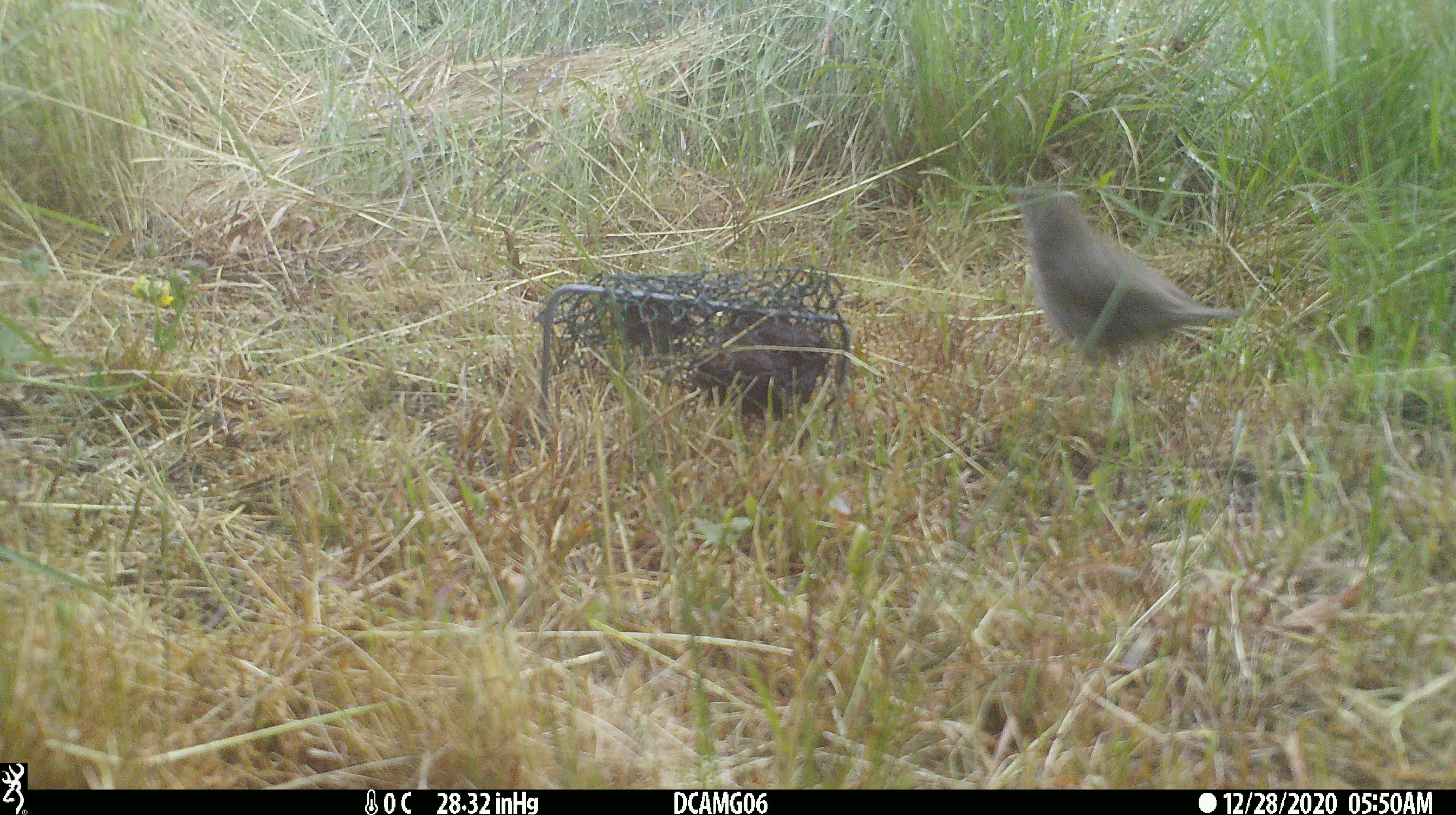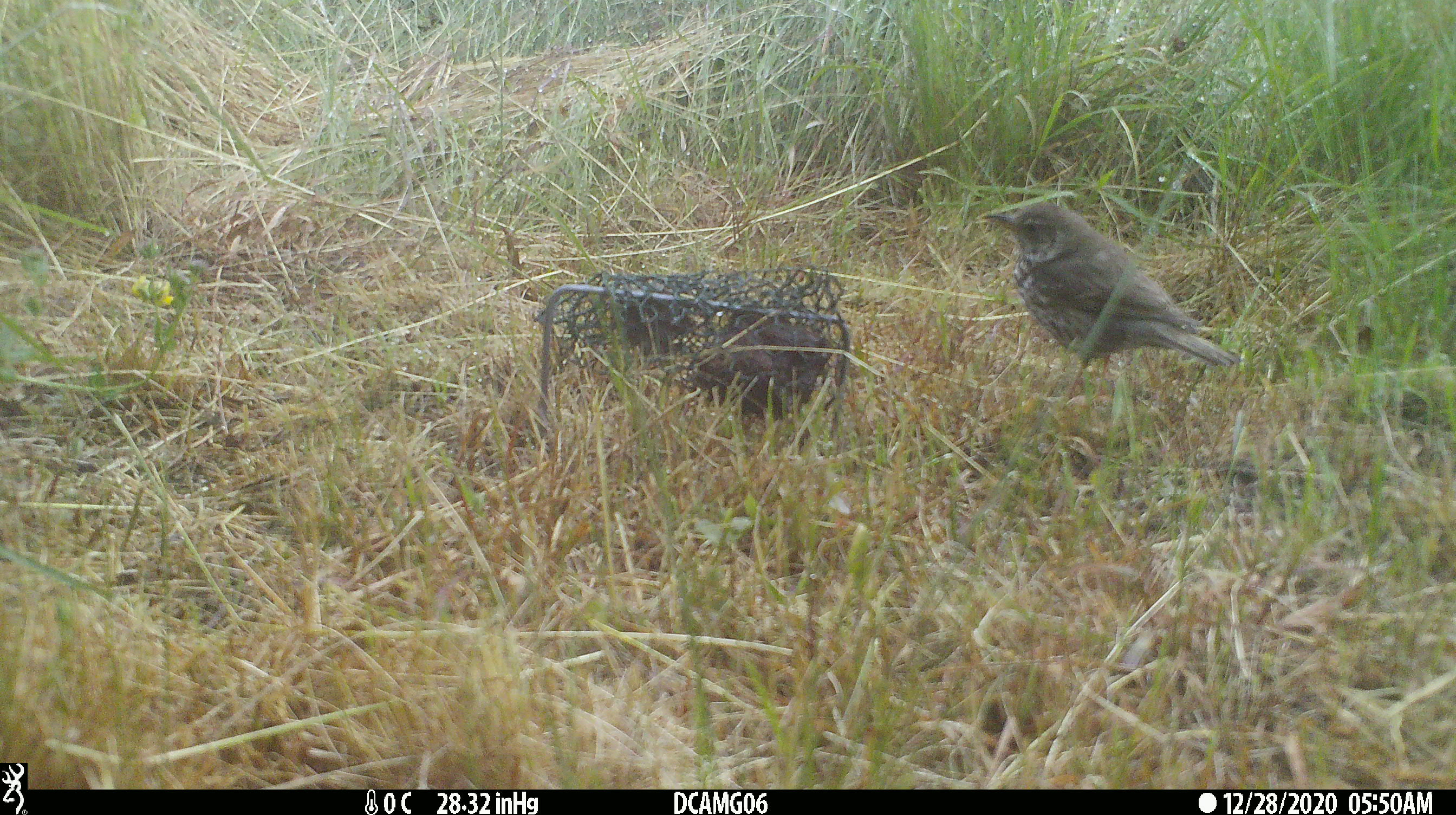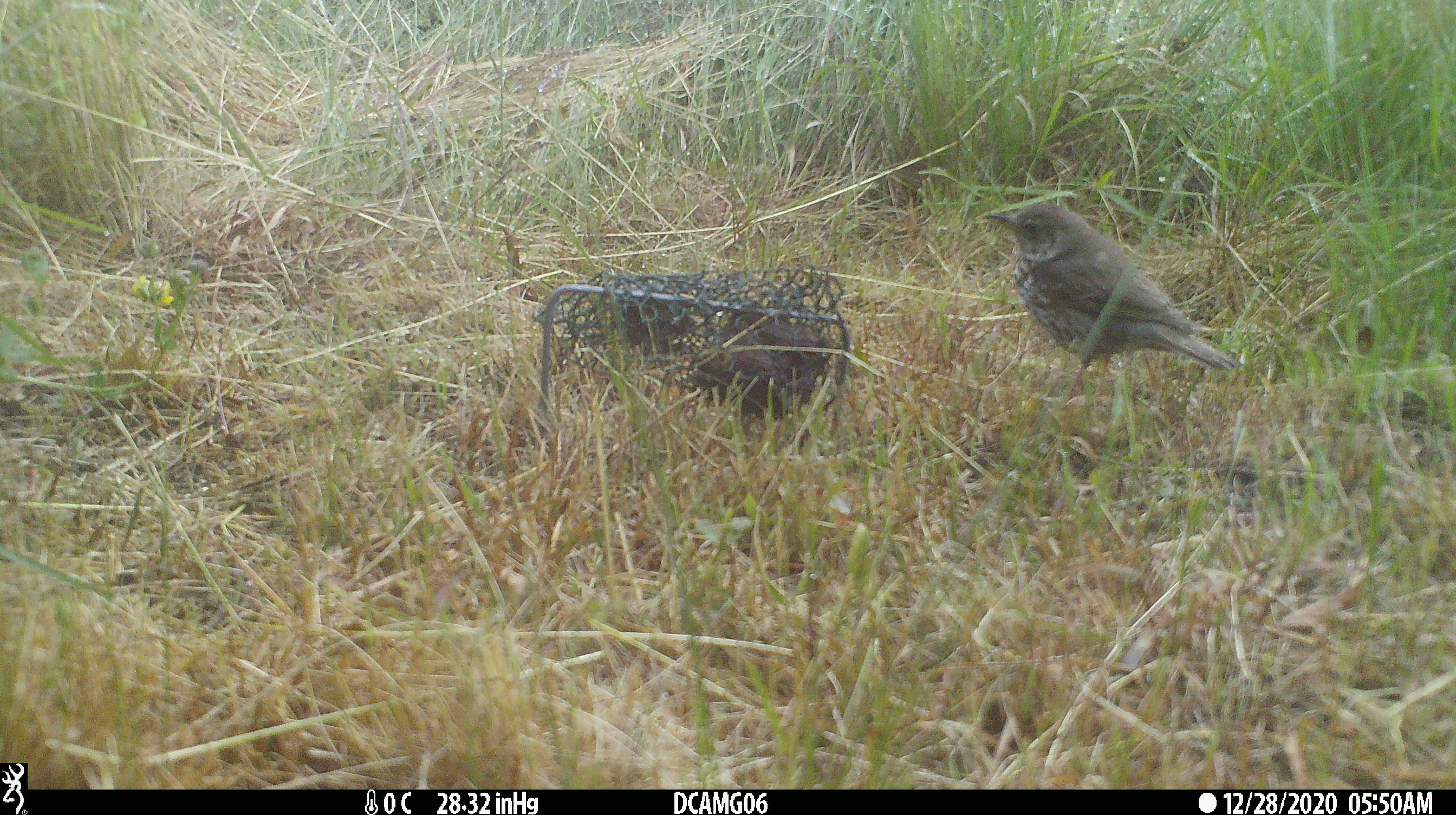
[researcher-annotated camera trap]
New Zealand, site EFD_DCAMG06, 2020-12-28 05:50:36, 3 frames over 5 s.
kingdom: Animalia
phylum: Chordata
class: Aves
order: Passeriformes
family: Turdidae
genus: Turdus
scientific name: Turdus philomelos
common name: song thrush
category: thrush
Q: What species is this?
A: Thrush (song thrush) (Turdus philomelos).